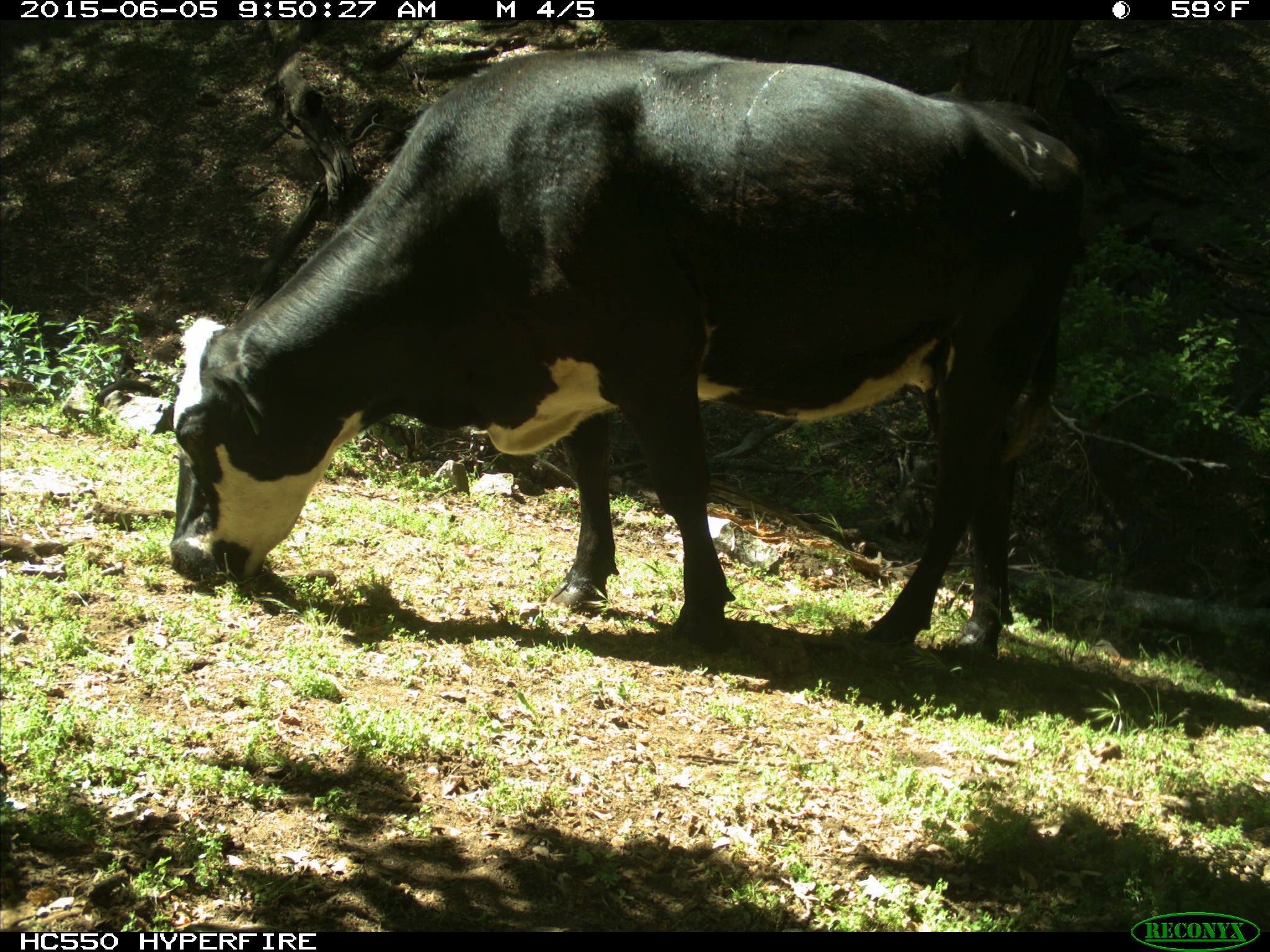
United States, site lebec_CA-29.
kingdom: Animalia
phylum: Chordata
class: Mammalia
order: Artiodactyla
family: Bovidae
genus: Bos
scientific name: Bos taurus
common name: domestic cow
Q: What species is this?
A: Bos taurus (domestic cow).